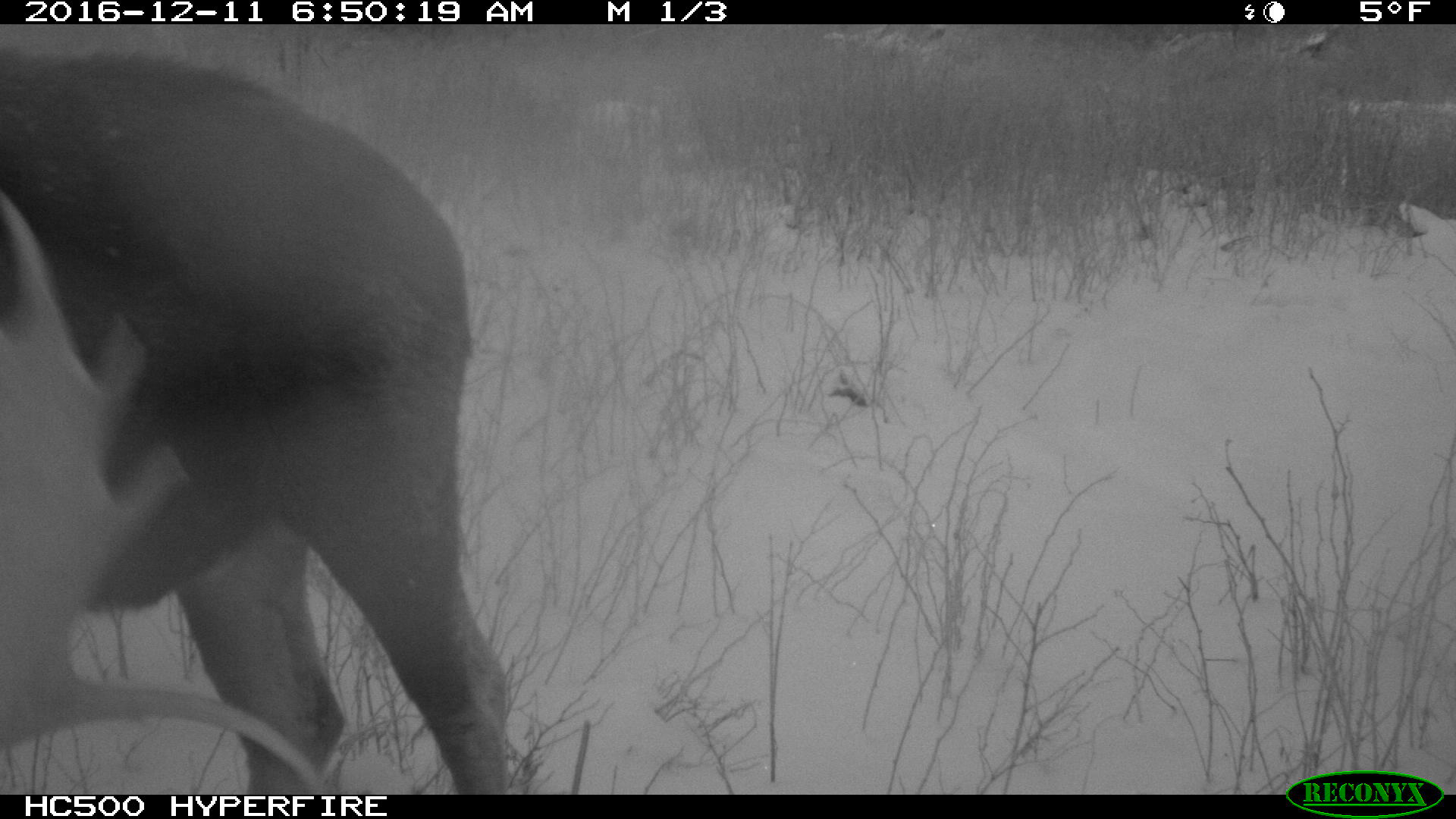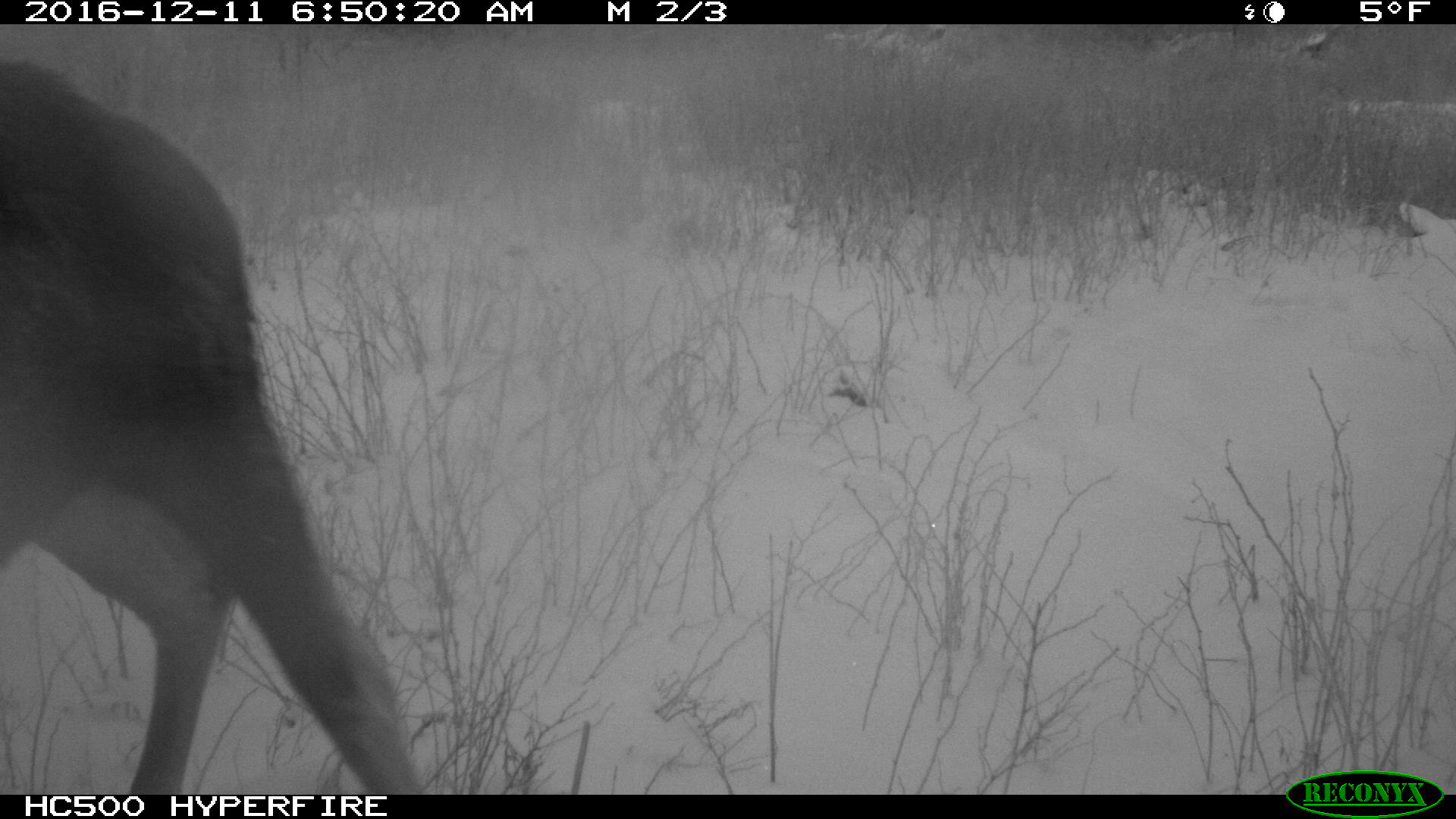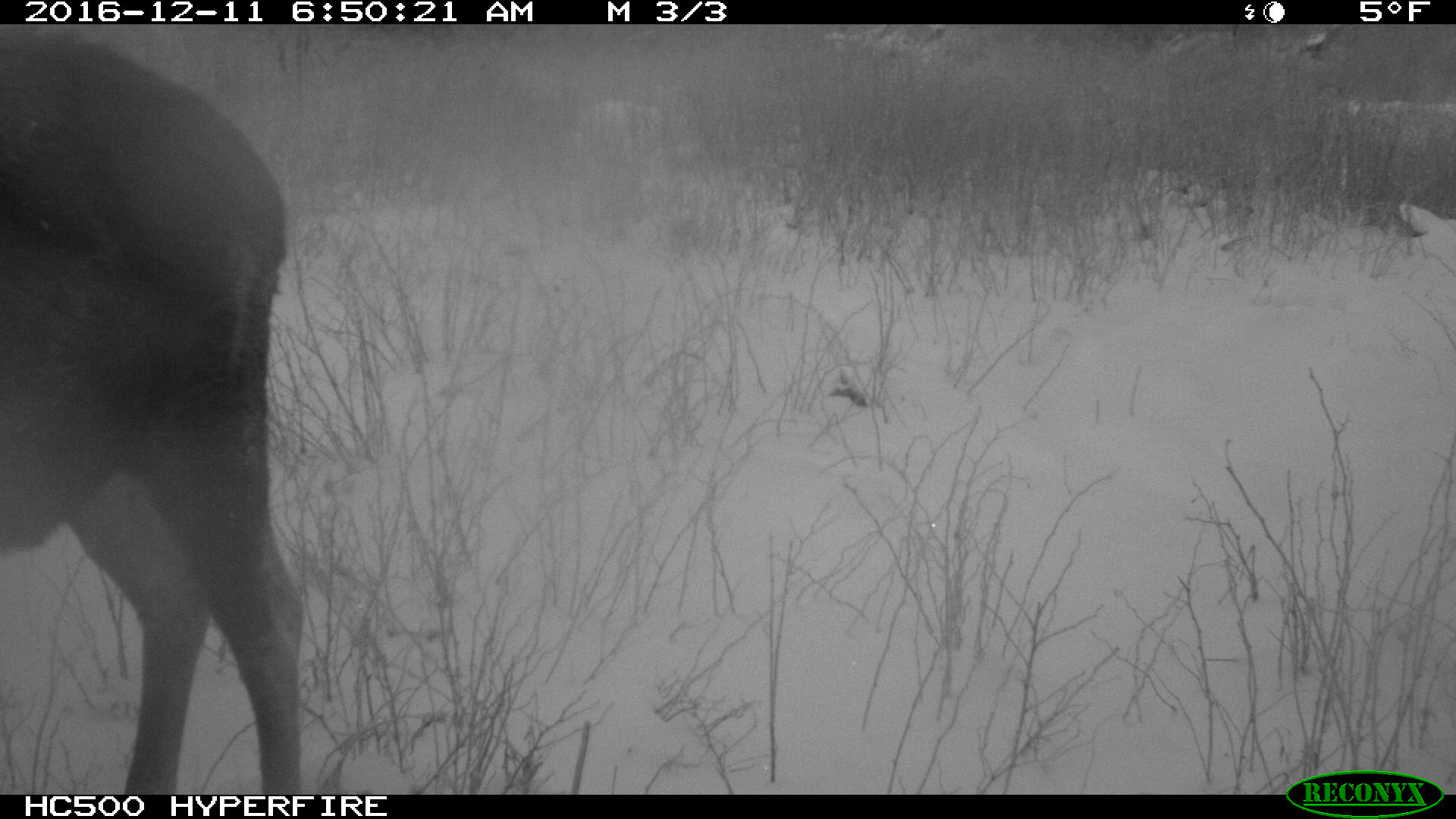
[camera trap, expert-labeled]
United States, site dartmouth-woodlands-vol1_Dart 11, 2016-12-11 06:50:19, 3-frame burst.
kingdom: Animalia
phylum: Chordata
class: Mammalia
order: Artiodactyla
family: Cervidae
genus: Alces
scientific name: Alces alces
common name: moose